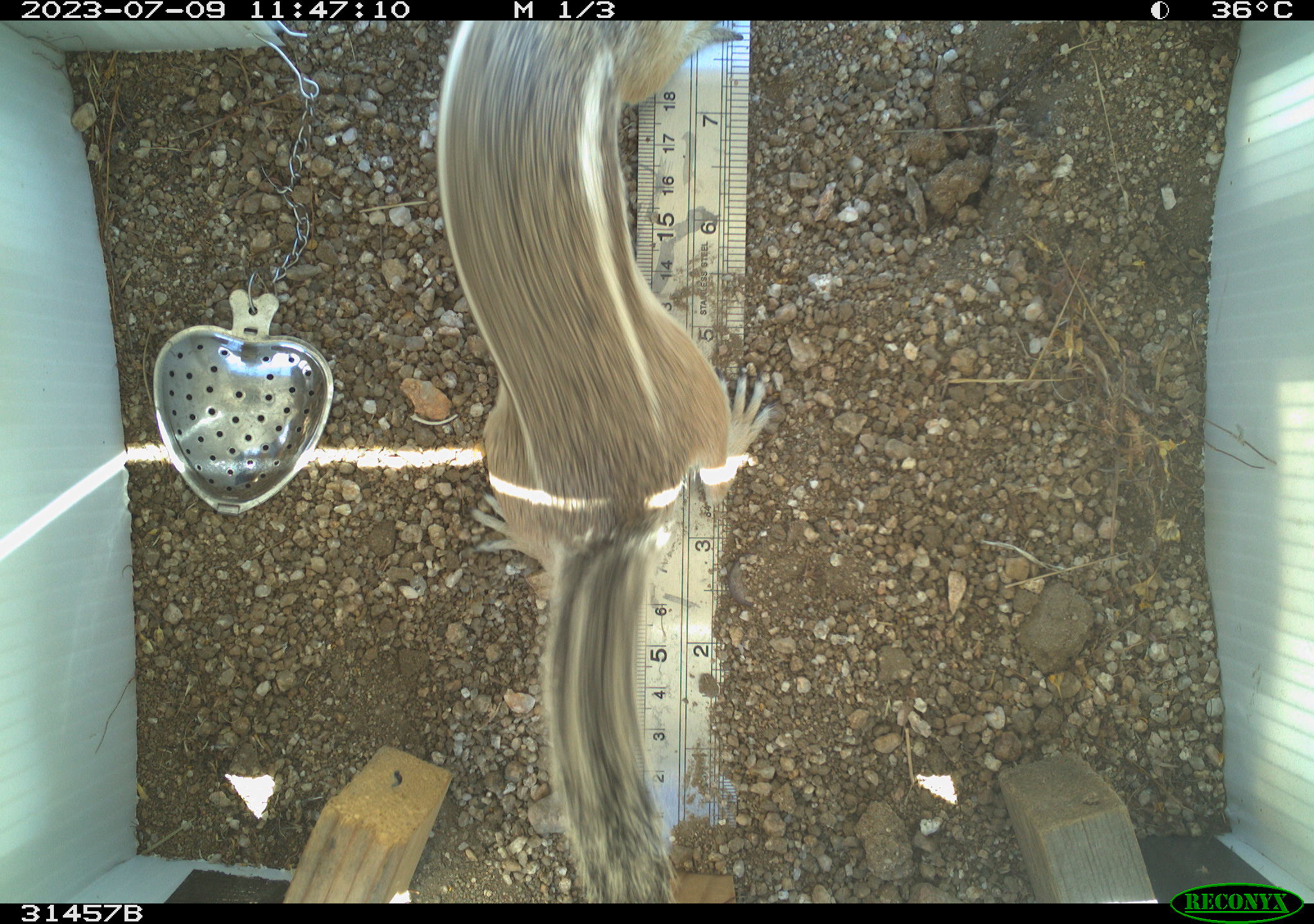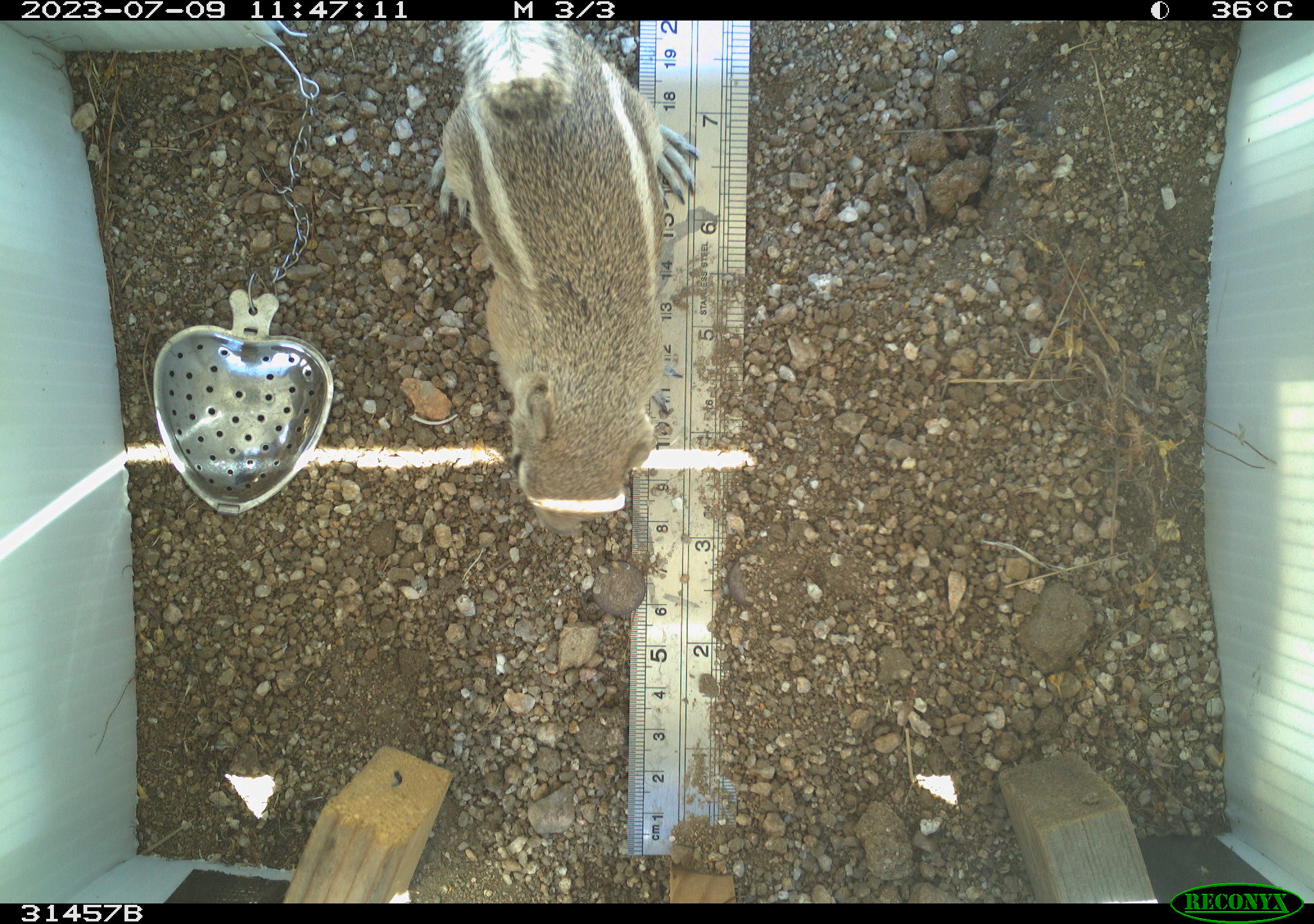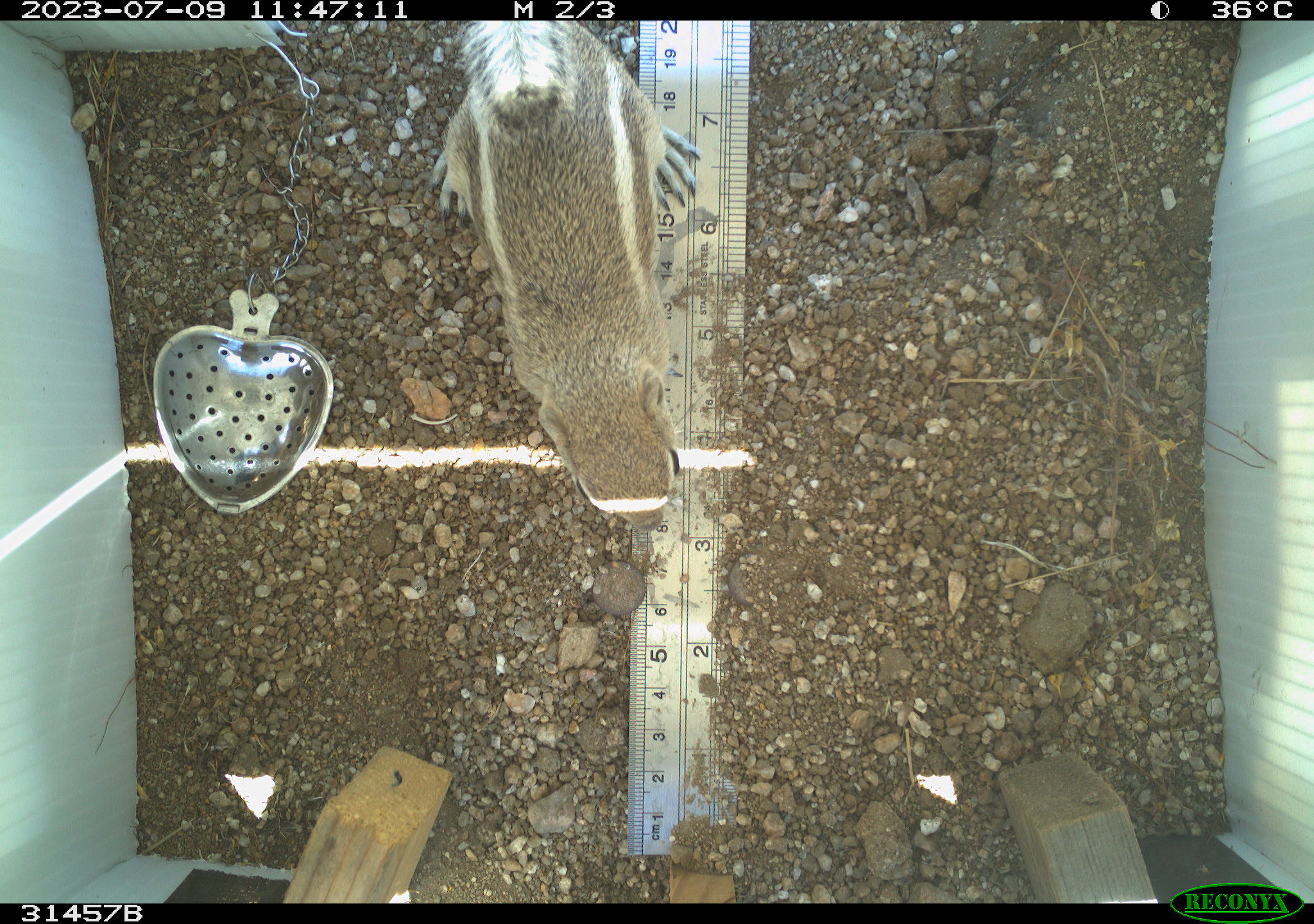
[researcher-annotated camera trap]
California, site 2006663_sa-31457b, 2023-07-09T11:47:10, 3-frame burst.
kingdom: Animalia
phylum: Chordata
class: Mammalia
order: Rodentia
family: Sciuridae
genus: Ammospermophilus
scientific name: Ammospermophilus leucurus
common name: white-tailed antelope squirrel